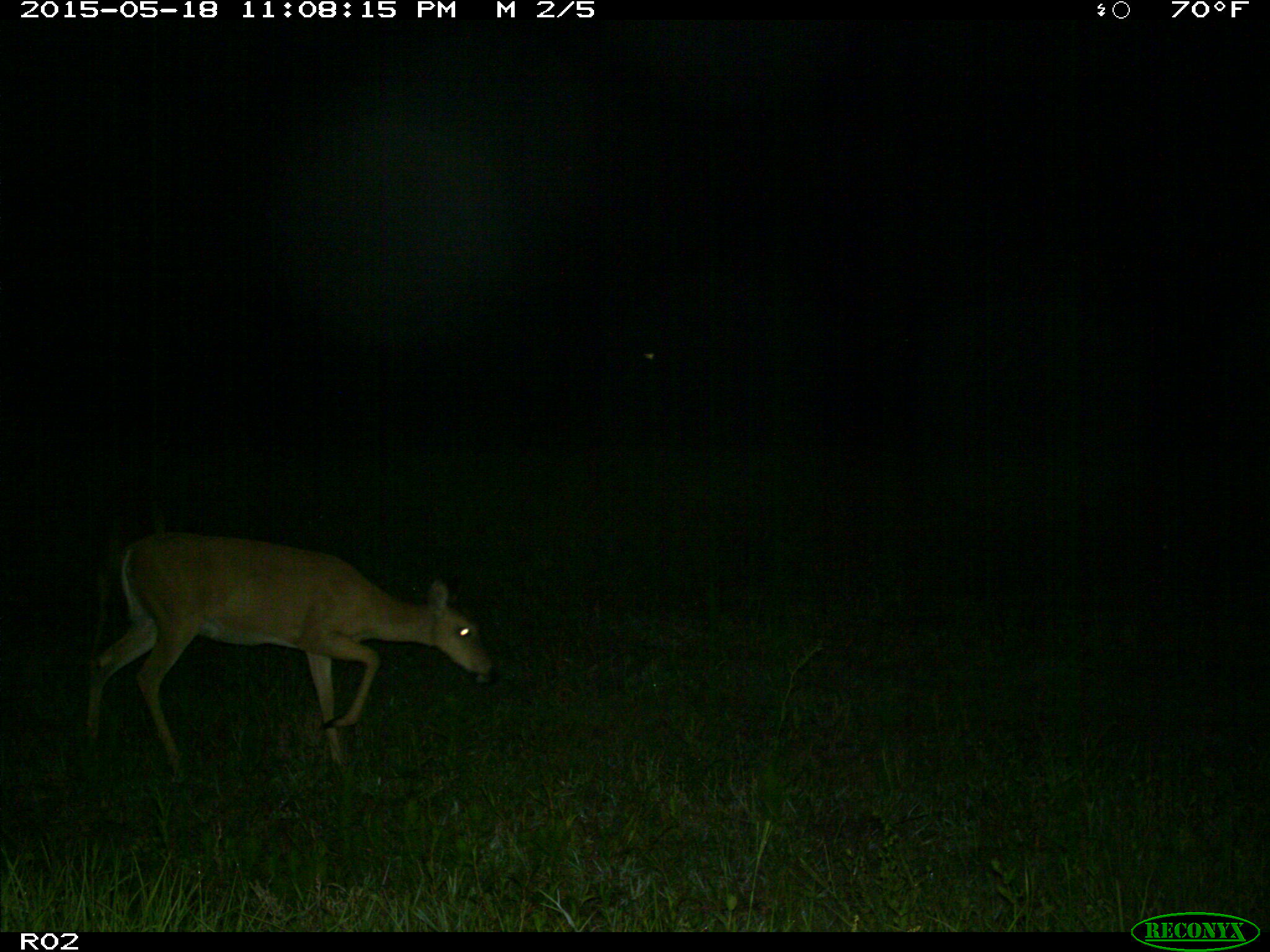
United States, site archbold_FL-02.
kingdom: Animalia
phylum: Chordata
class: Mammalia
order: Artiodactyla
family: Cervidae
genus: Odocoileus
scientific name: Odocoileus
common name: deer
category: unidentified deer